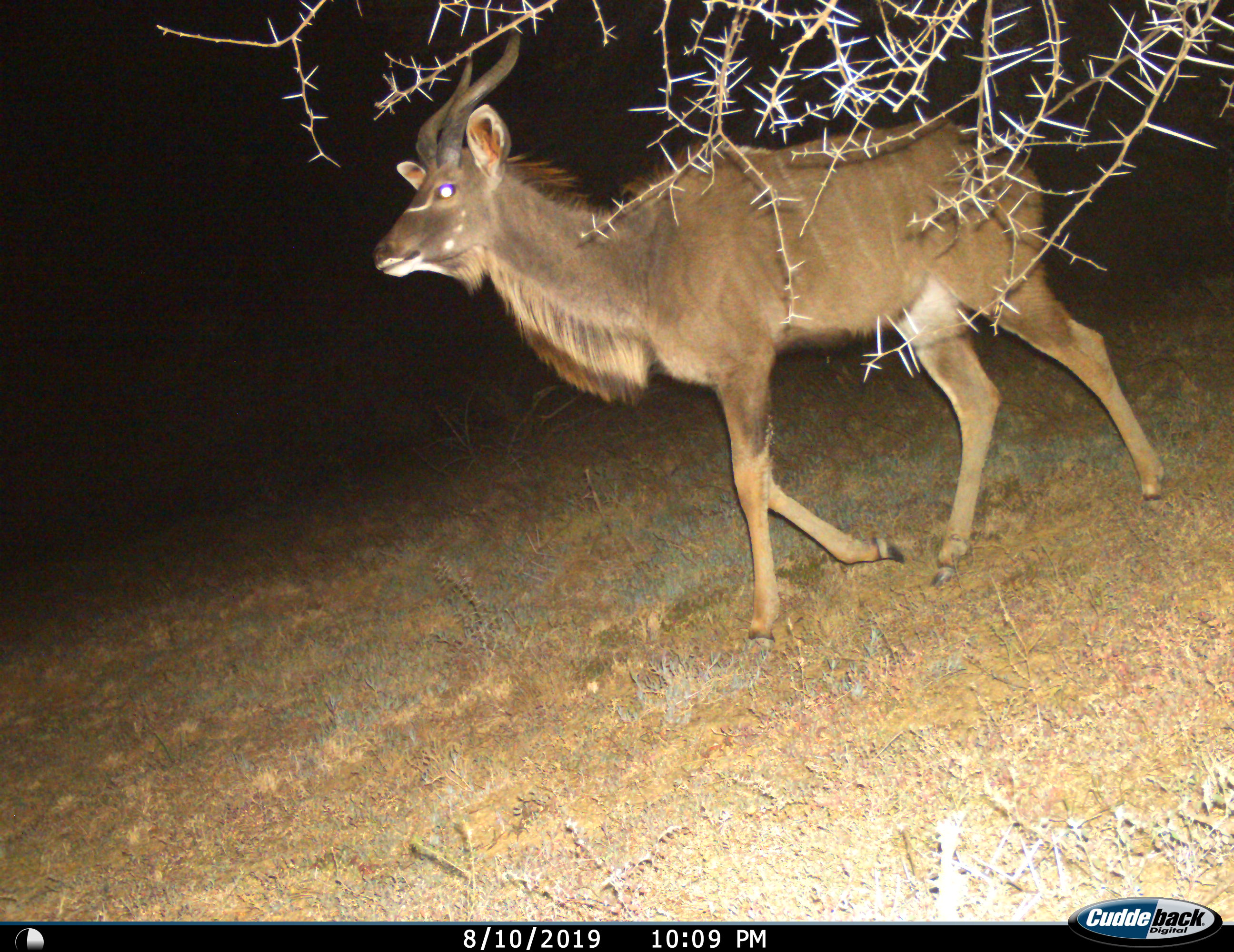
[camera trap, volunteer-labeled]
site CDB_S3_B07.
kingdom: Animalia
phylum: Chordata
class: Mammalia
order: Artiodactyla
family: Bovidae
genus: Tragelaphus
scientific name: Tragelaphus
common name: kudu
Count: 1.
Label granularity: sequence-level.